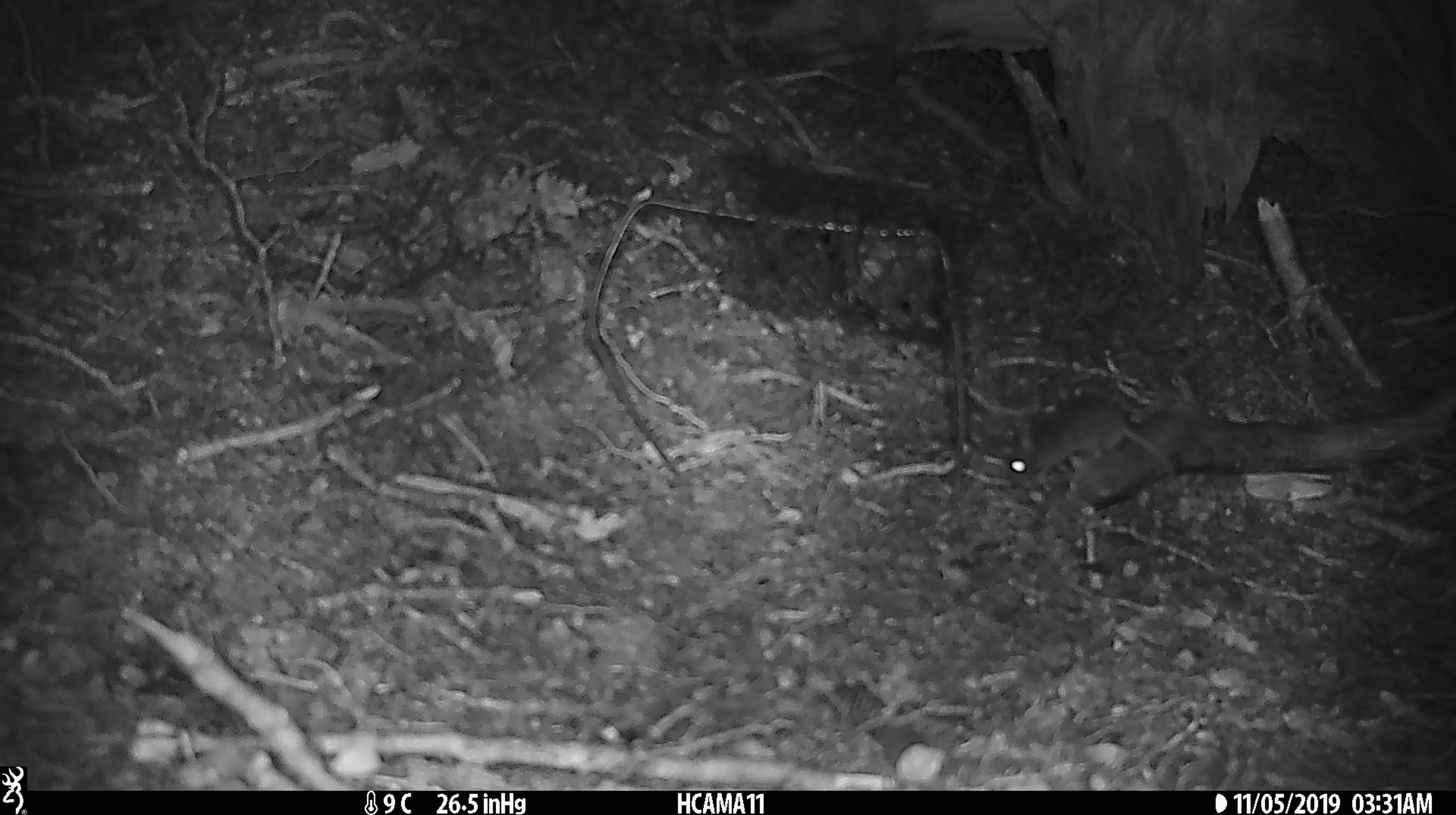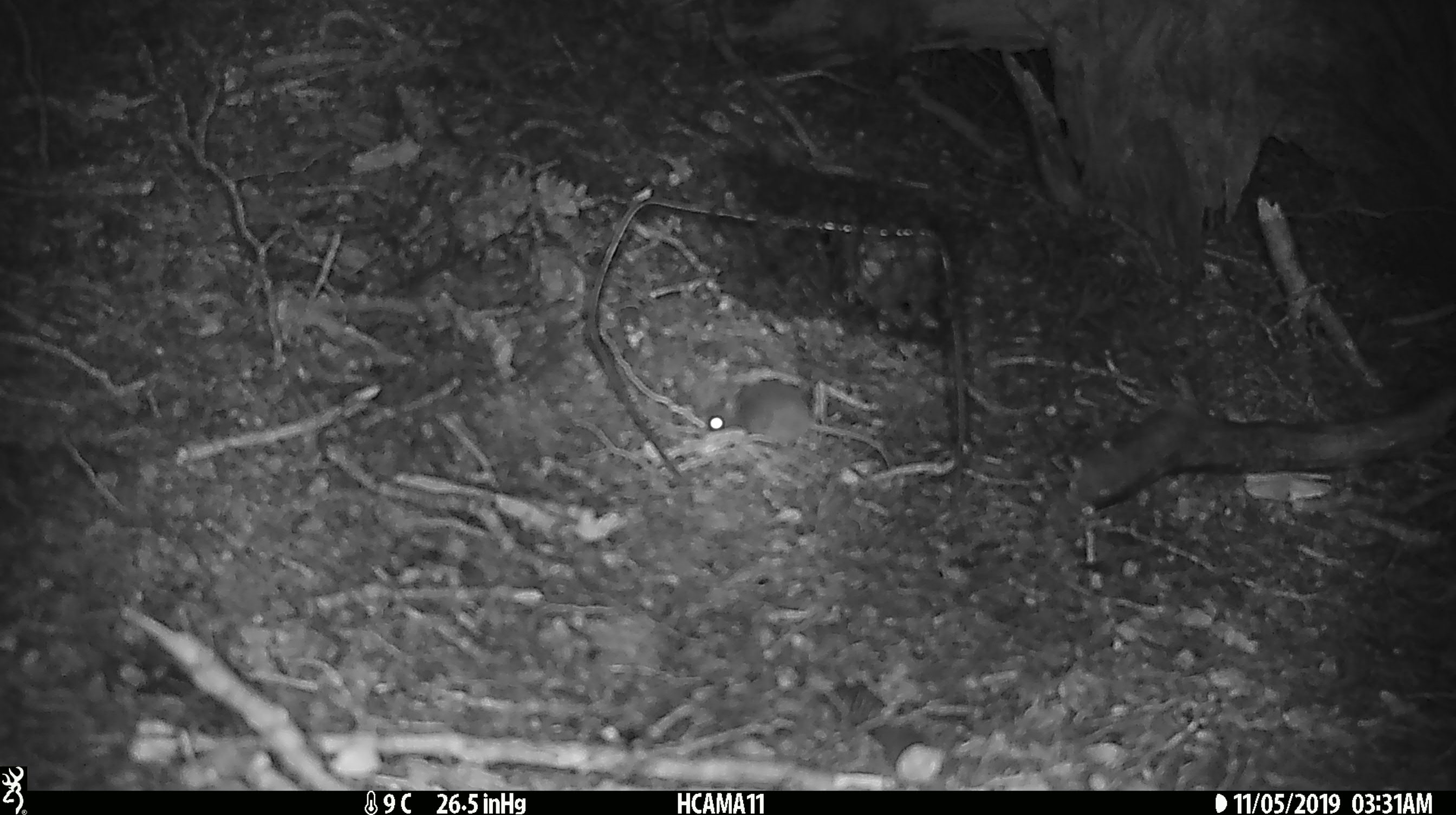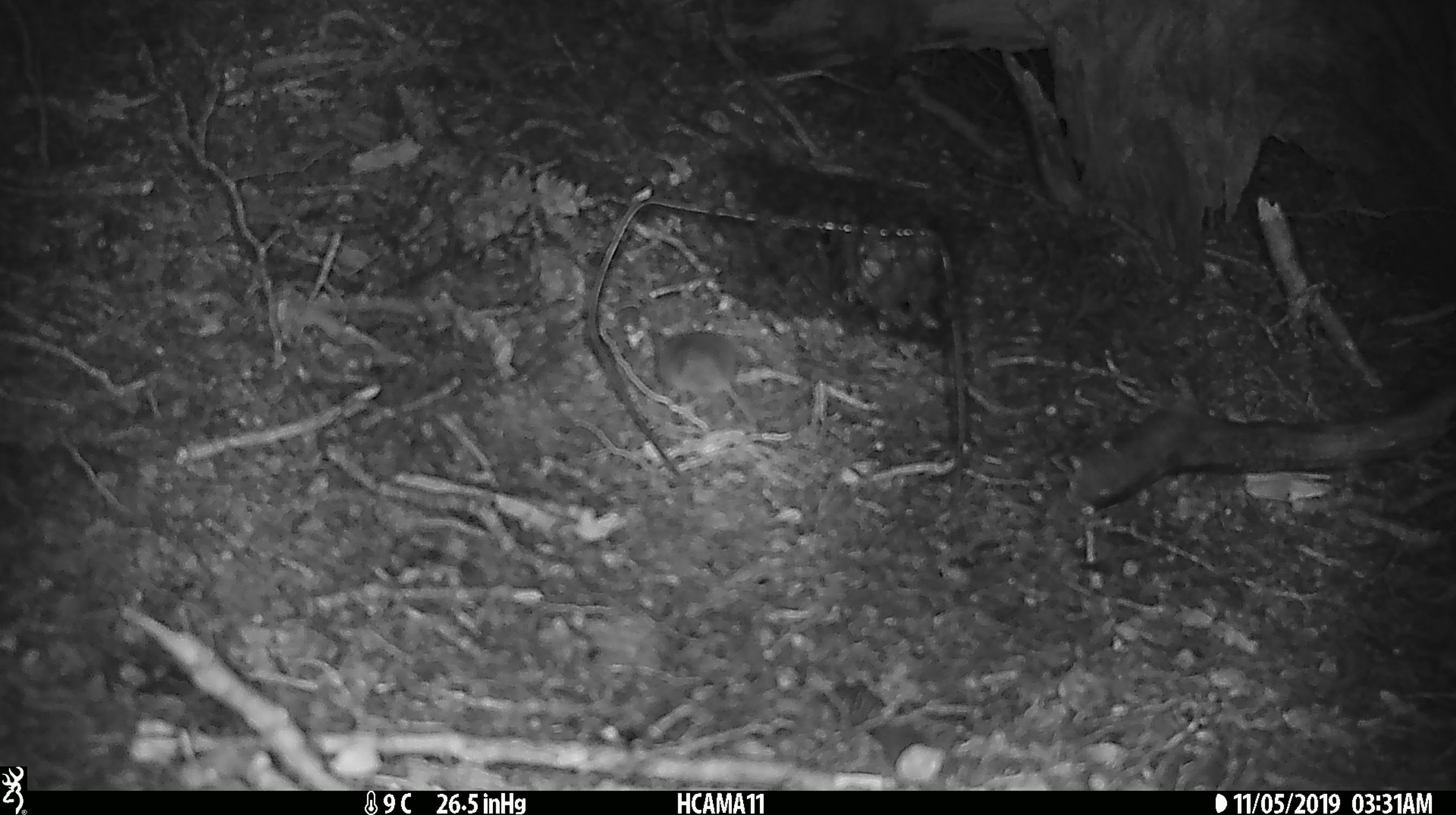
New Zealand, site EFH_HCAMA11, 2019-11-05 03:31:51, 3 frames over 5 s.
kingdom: Animalia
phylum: Chordata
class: Mammalia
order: Rodentia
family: Muridae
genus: Mus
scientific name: Mus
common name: mouse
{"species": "mouse (Mus)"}